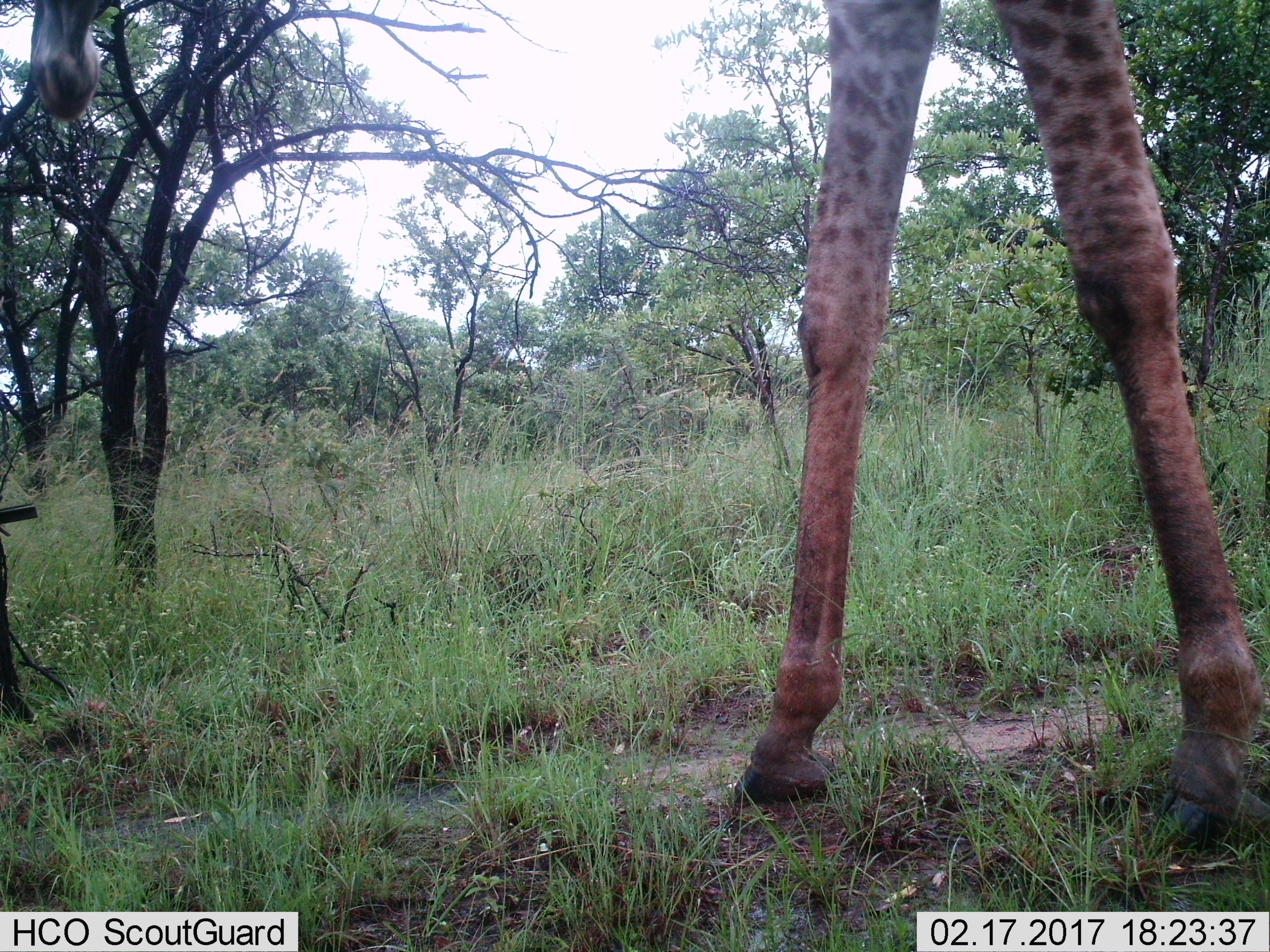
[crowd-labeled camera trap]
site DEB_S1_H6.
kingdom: Animalia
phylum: Chordata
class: Mammalia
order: Artiodactyla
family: Giraffidae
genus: Giraffa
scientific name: Giraffa camelopardalis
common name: giraffe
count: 1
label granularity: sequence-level